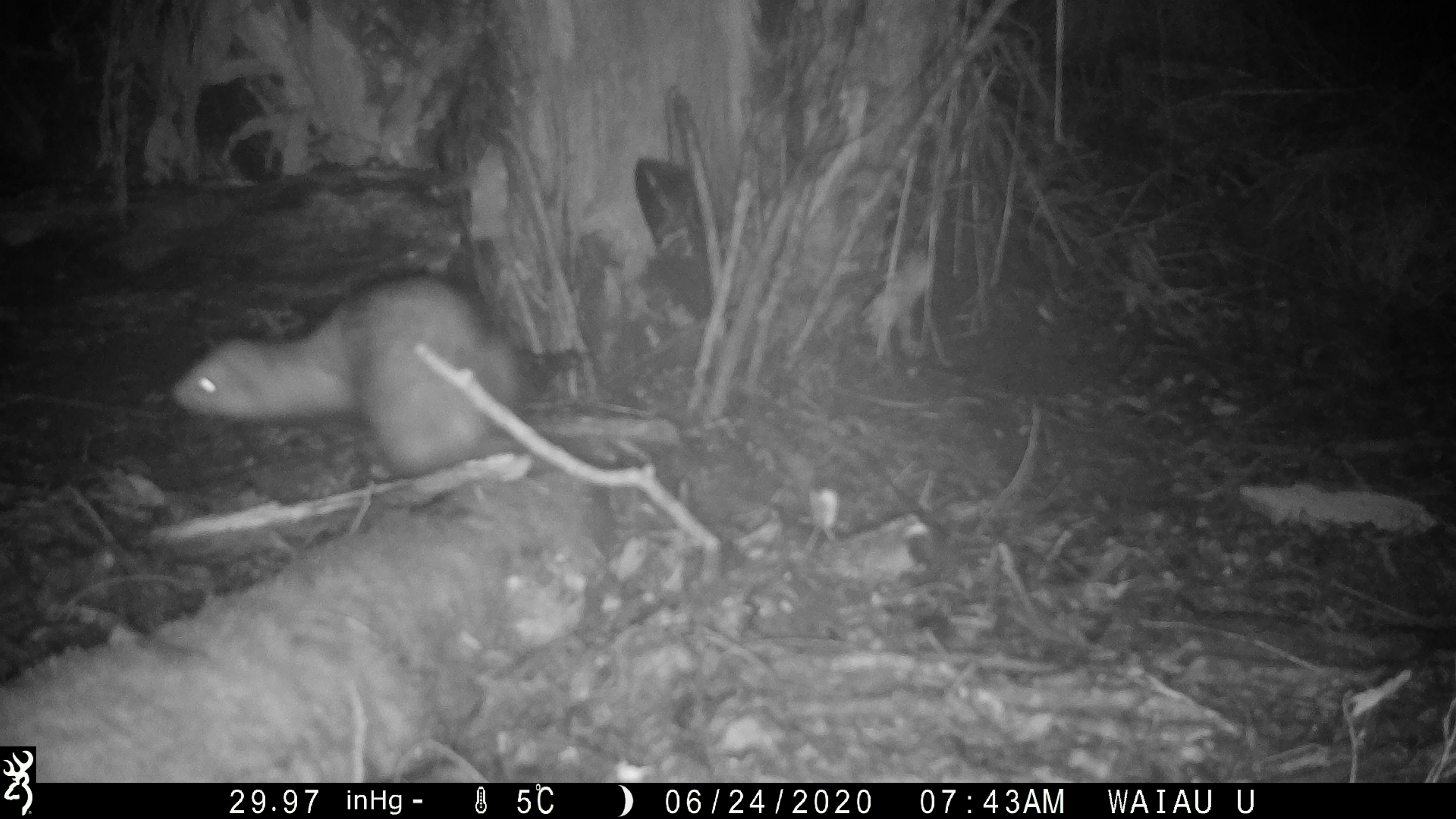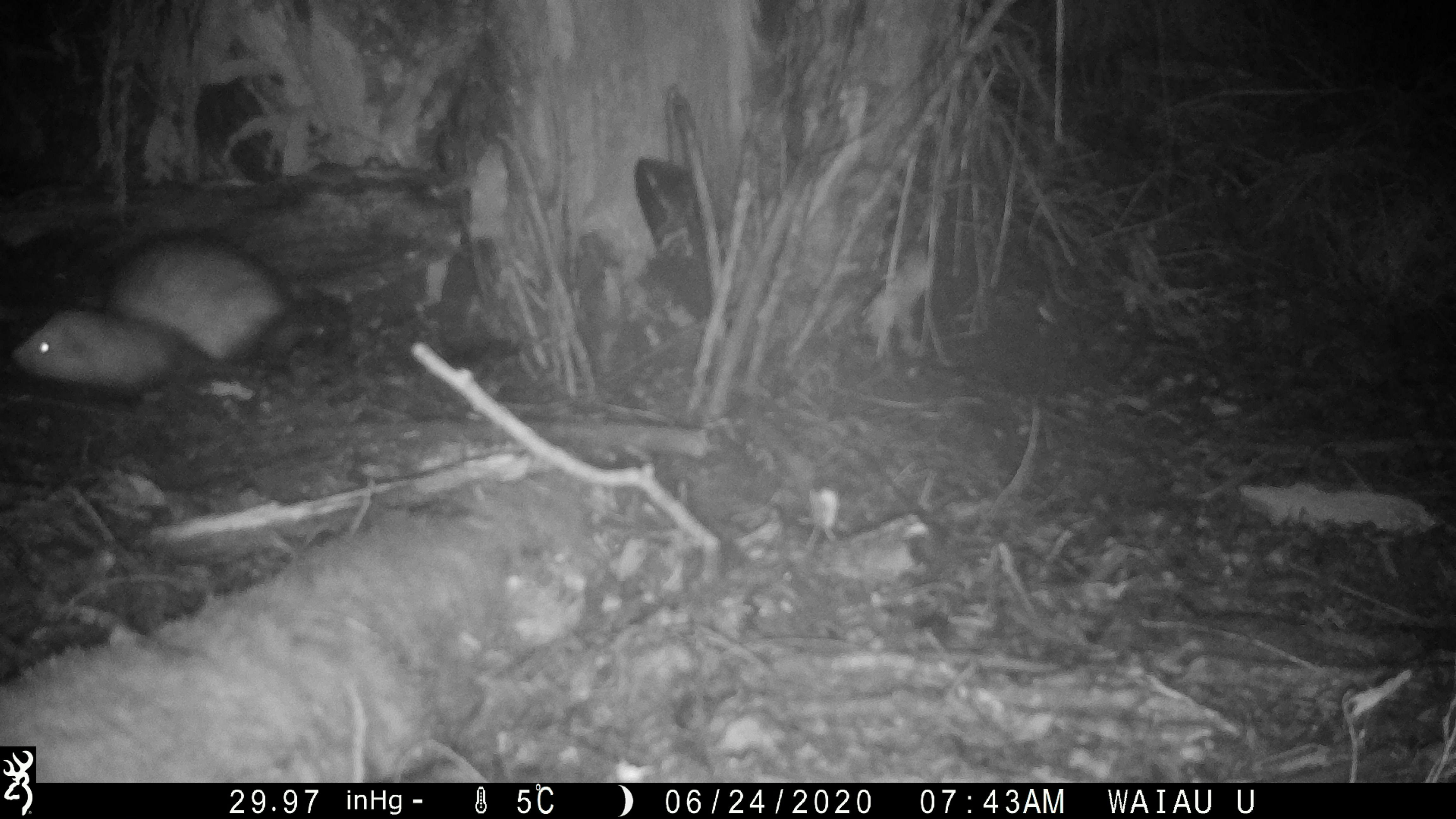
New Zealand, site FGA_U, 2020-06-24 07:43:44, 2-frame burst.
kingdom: Animalia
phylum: Chordata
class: Mammalia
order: Carnivora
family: Mustelidae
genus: Mustela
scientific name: Mustela furo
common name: ferret